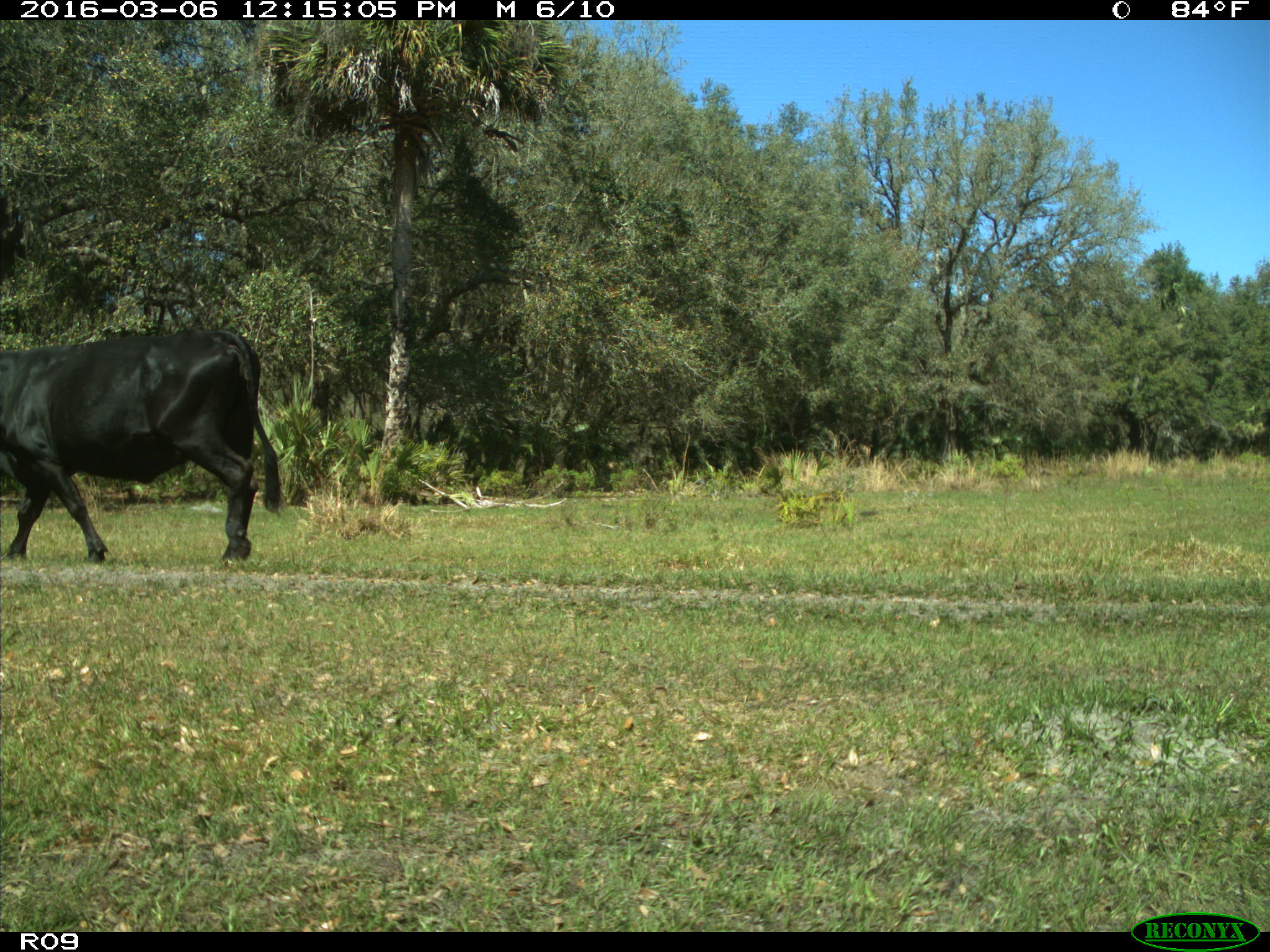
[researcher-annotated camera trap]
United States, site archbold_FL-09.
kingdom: Animalia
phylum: Chordata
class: Mammalia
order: Artiodactyla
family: Bovidae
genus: Bos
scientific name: Bos taurus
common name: domestic cow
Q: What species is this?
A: Bos taurus (domestic cow).